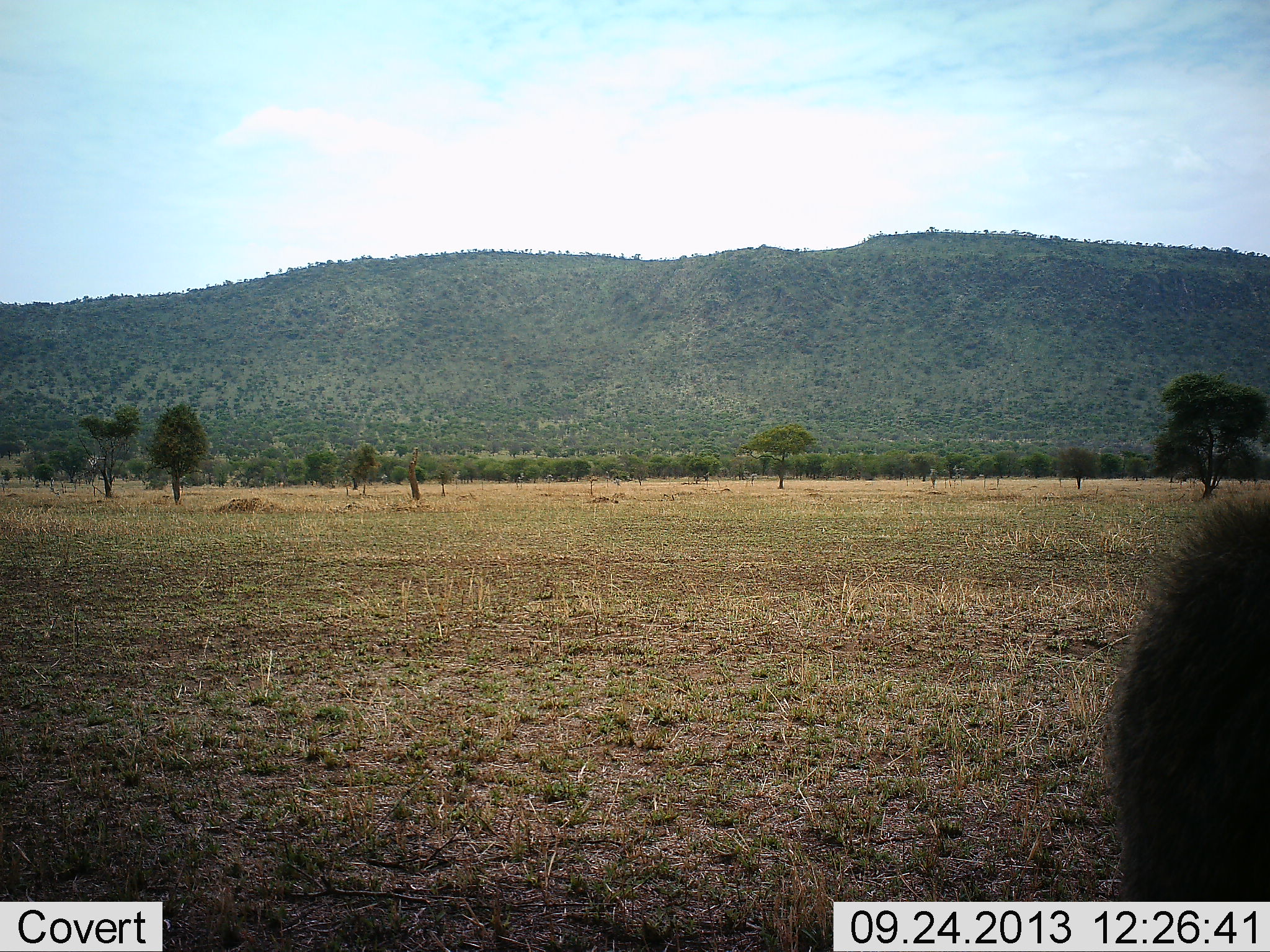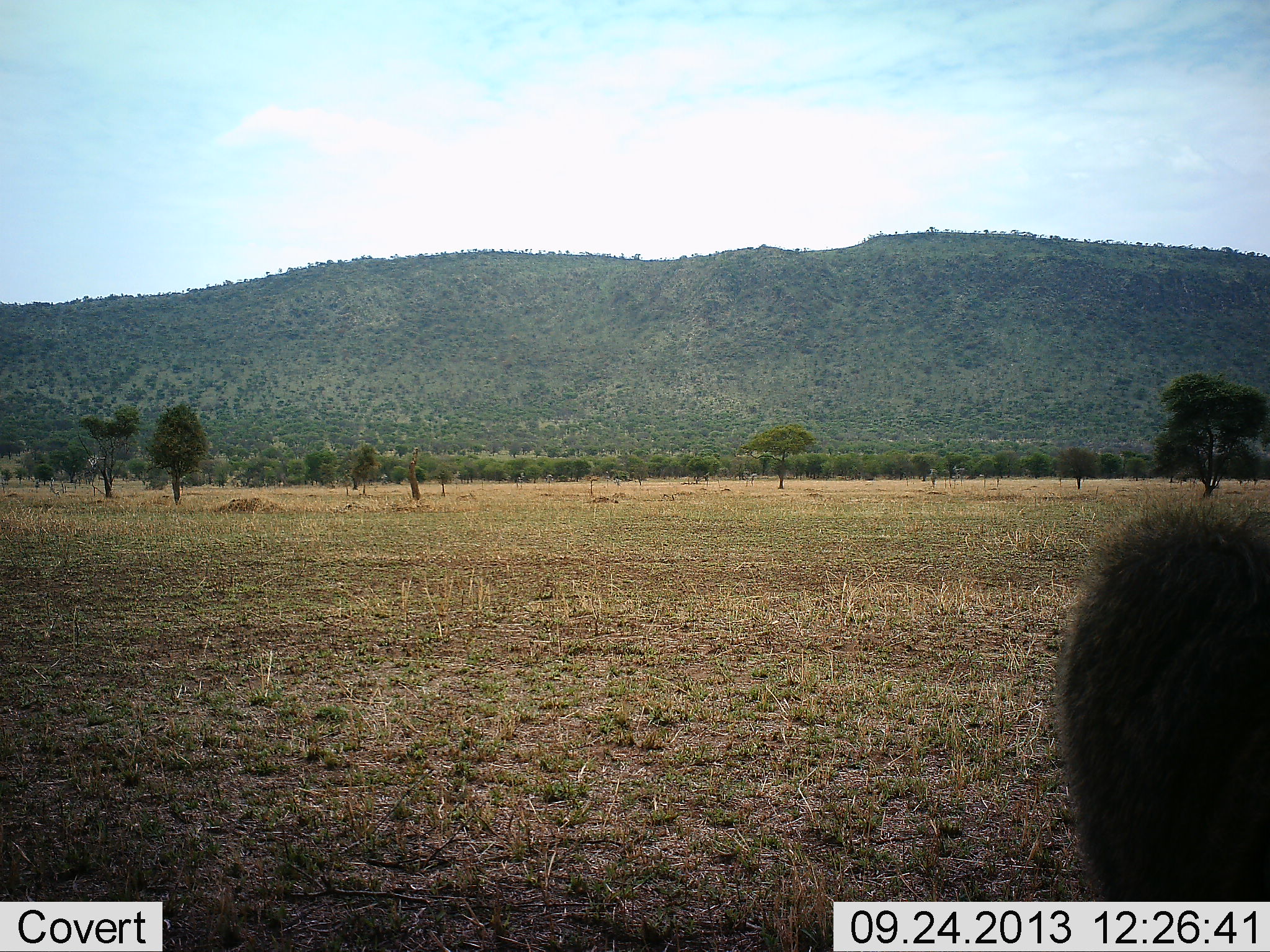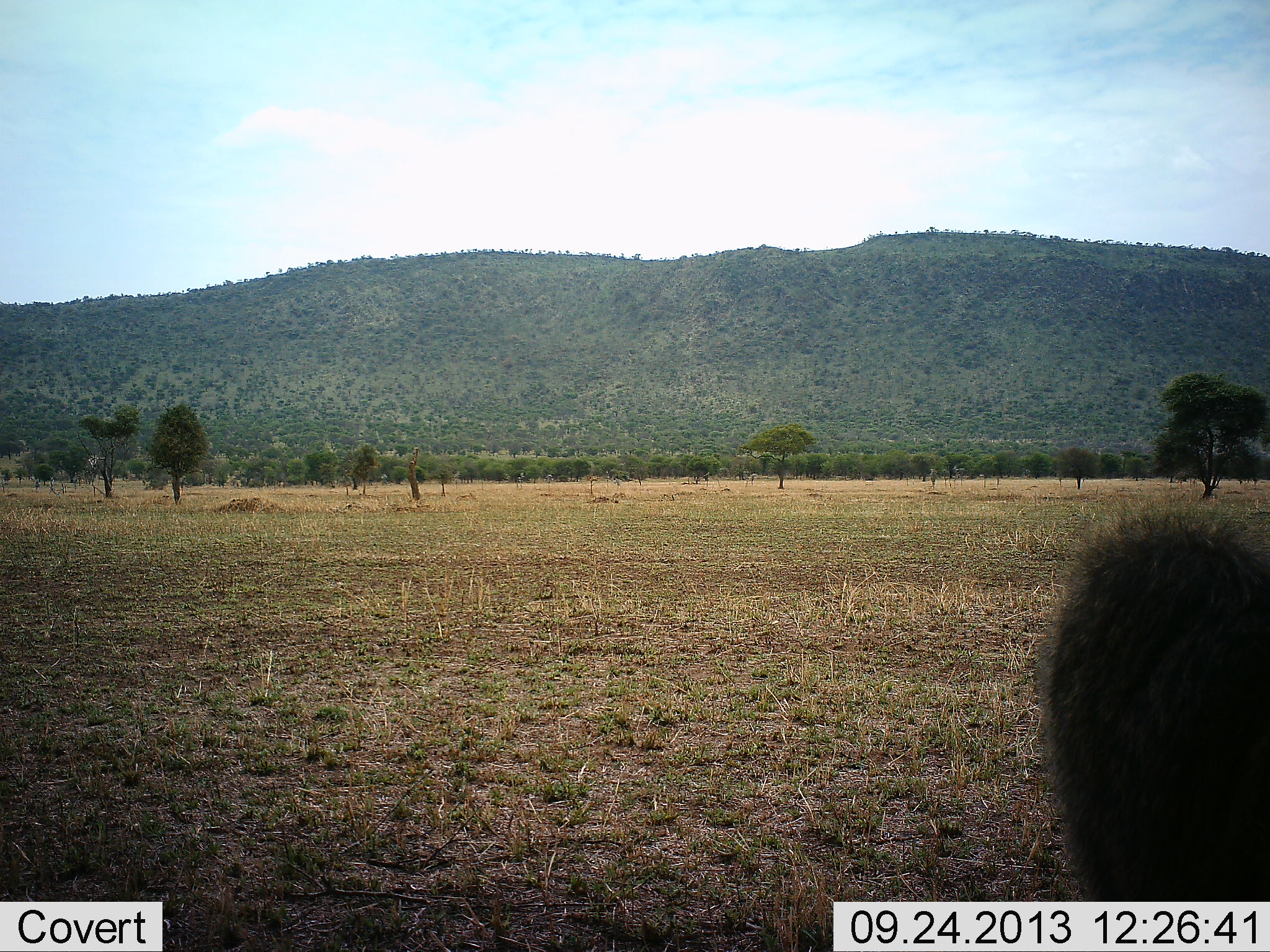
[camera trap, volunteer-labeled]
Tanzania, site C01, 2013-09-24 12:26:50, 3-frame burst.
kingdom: Animalia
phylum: Chordata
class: Mammalia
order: Primates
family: Cercopithecidae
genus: Papio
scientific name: Papio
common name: baboon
Baboon (Papio), count 1. Behavior (volunteer vote fractions): standing 86%, resting 0%, moving 14%, interacting 0%. Young present (vote fraction): 0%. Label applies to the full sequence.